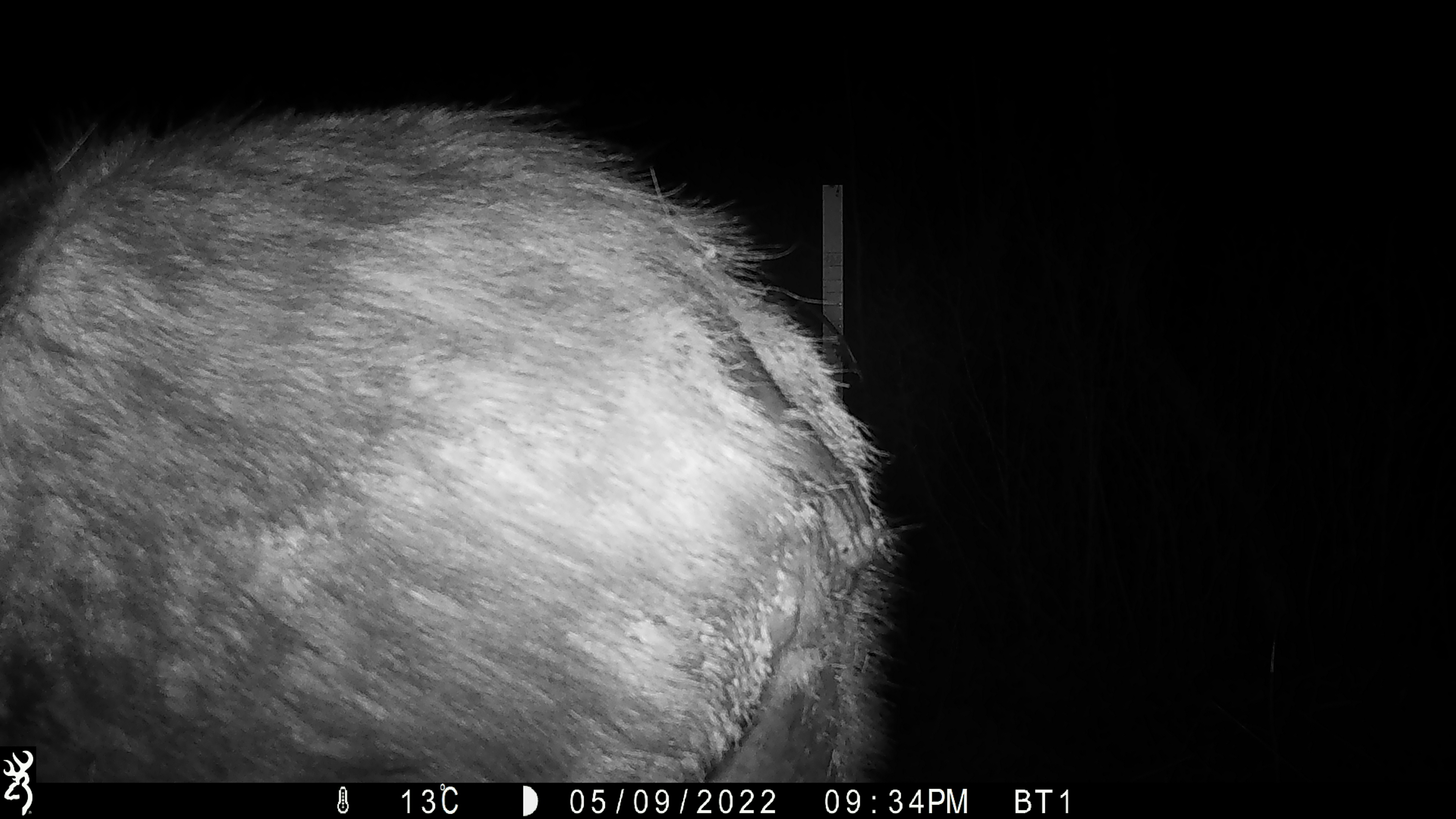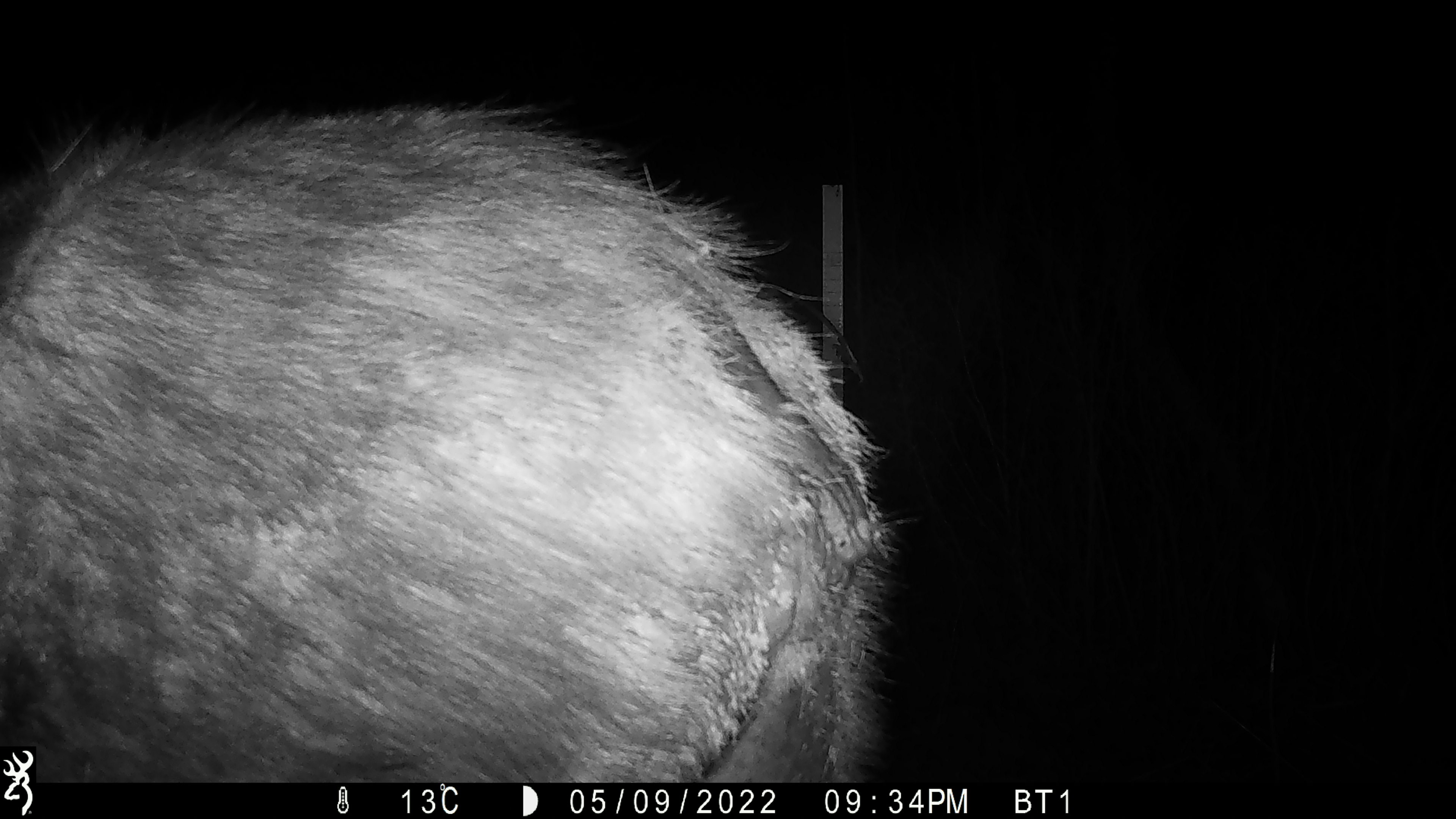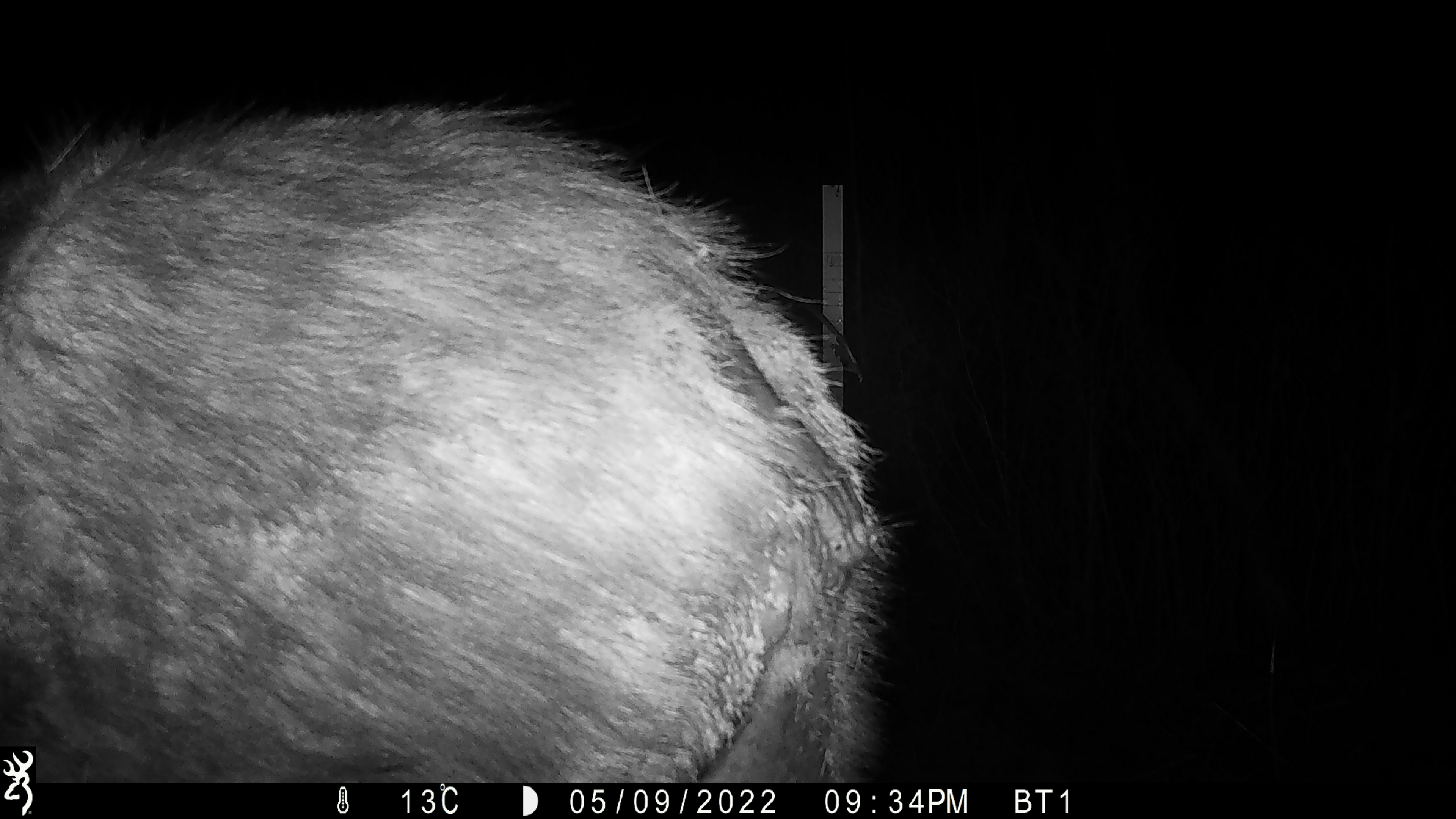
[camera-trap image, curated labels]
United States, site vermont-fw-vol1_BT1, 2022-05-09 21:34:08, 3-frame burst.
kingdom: Animalia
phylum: Chordata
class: Mammalia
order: Artiodactyla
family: Cervidae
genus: Alces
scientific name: Alces alces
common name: moose